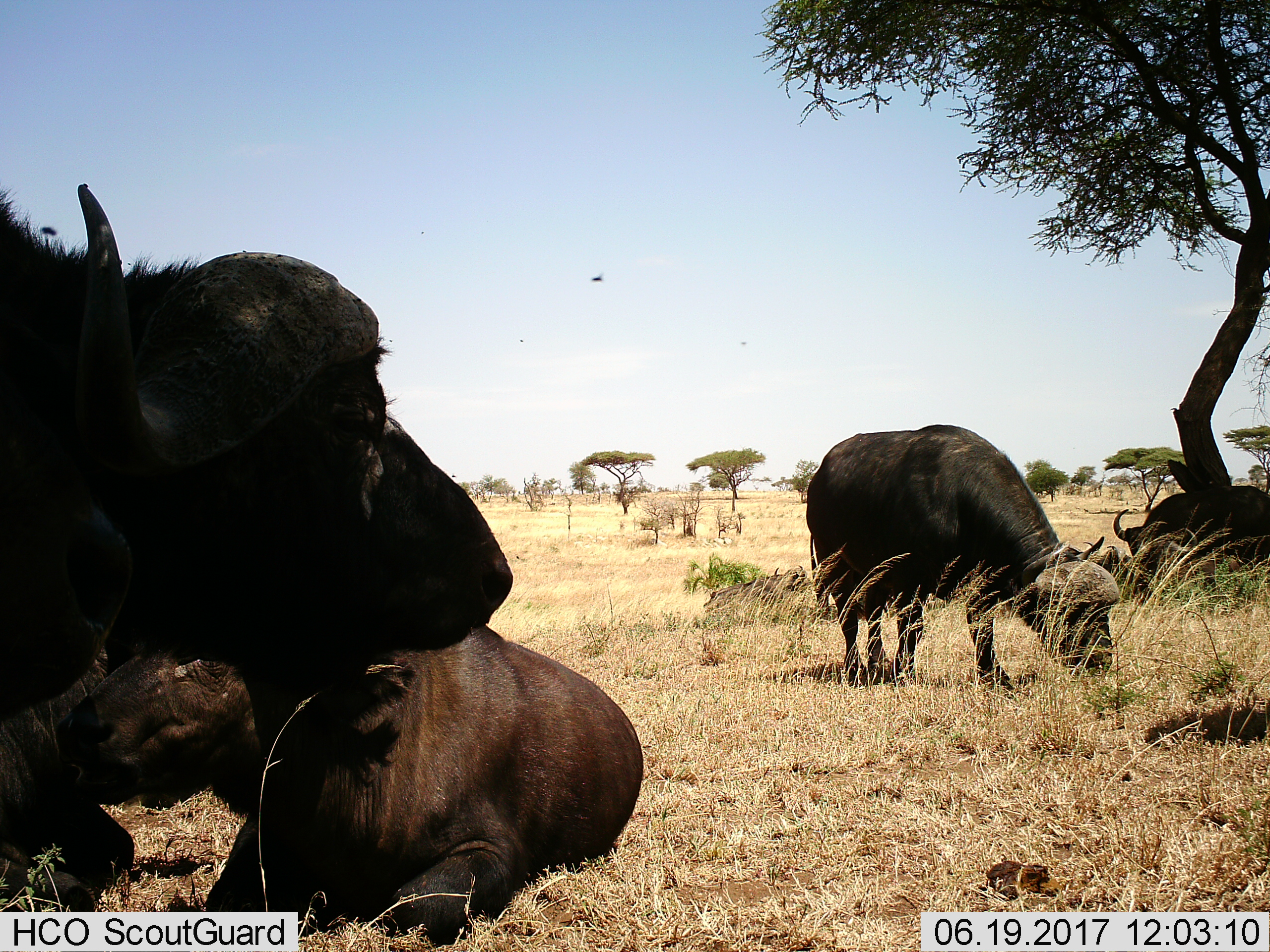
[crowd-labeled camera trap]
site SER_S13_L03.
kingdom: Animalia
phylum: Chordata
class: Mammalia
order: Artiodactyla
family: Bovidae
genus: Syncerus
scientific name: Syncerus caffer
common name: african buffalo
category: buffalo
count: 5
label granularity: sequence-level